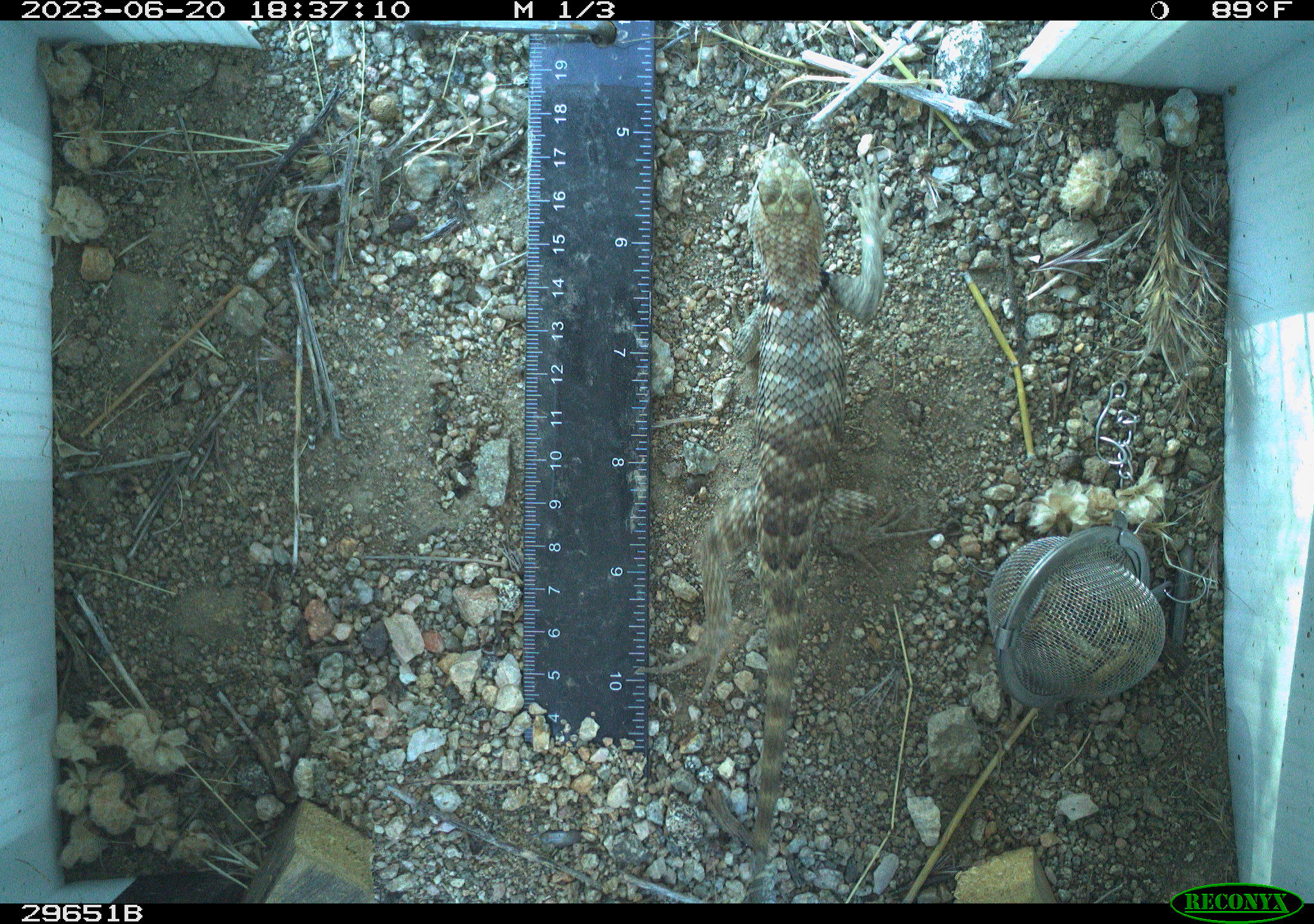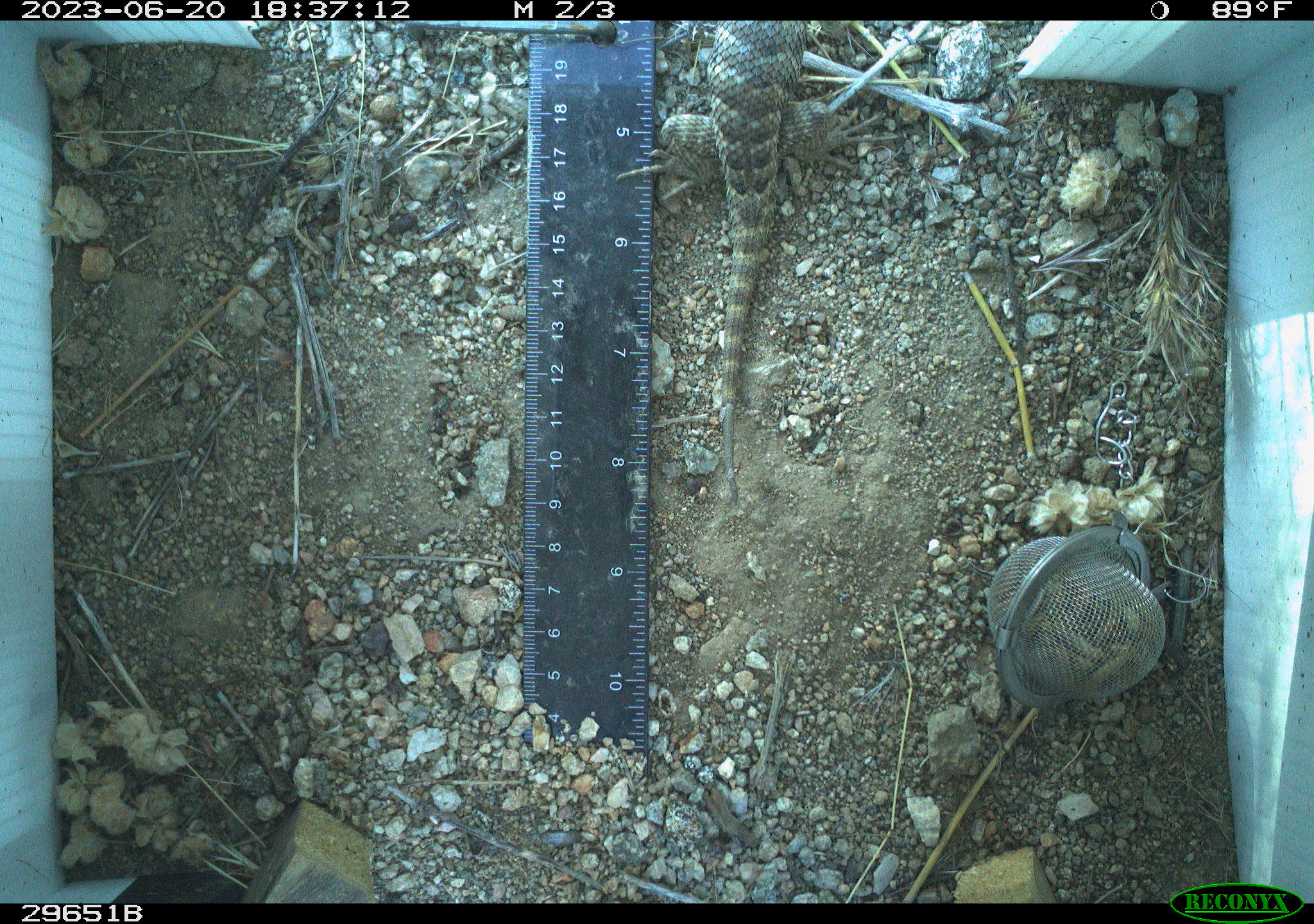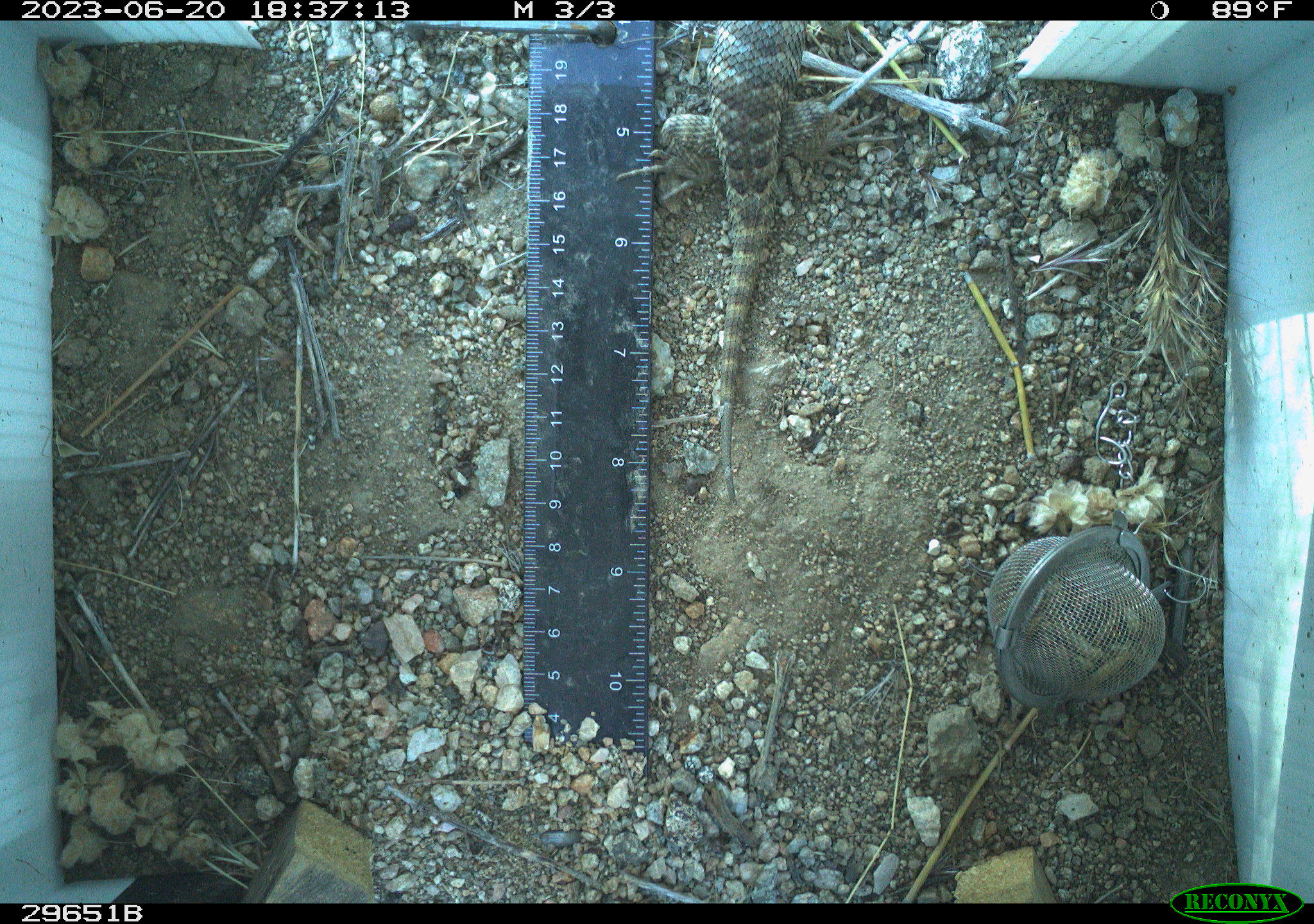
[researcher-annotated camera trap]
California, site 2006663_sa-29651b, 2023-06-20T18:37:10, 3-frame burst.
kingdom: Animalia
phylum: Chordata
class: Reptilia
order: Squamata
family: Phrynosomatidae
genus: Sceloporus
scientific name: Sceloporus uniformis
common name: yellow-backed spiny lizard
Yellow-backed spiny lizard (Sceloporus uniformis).